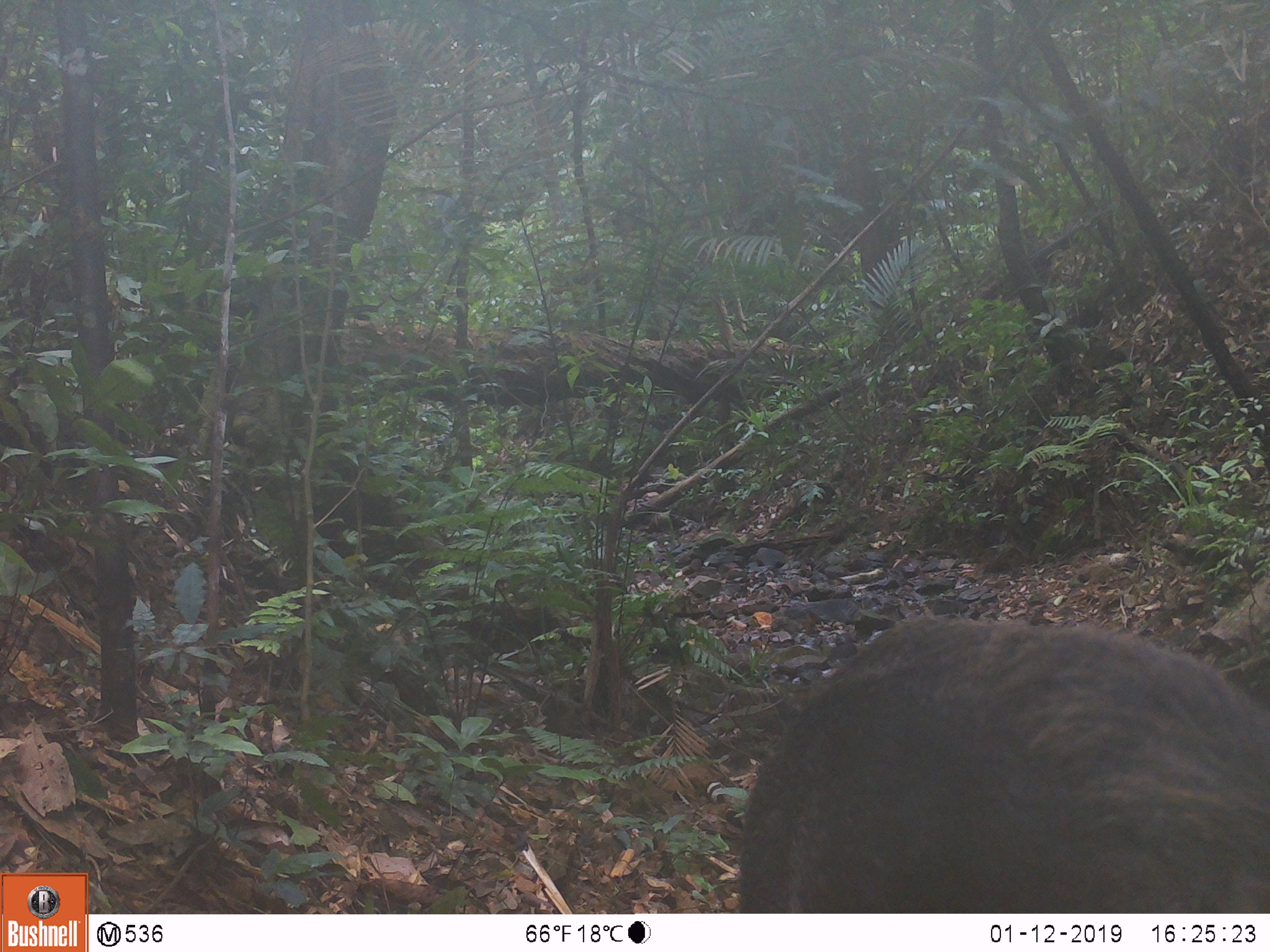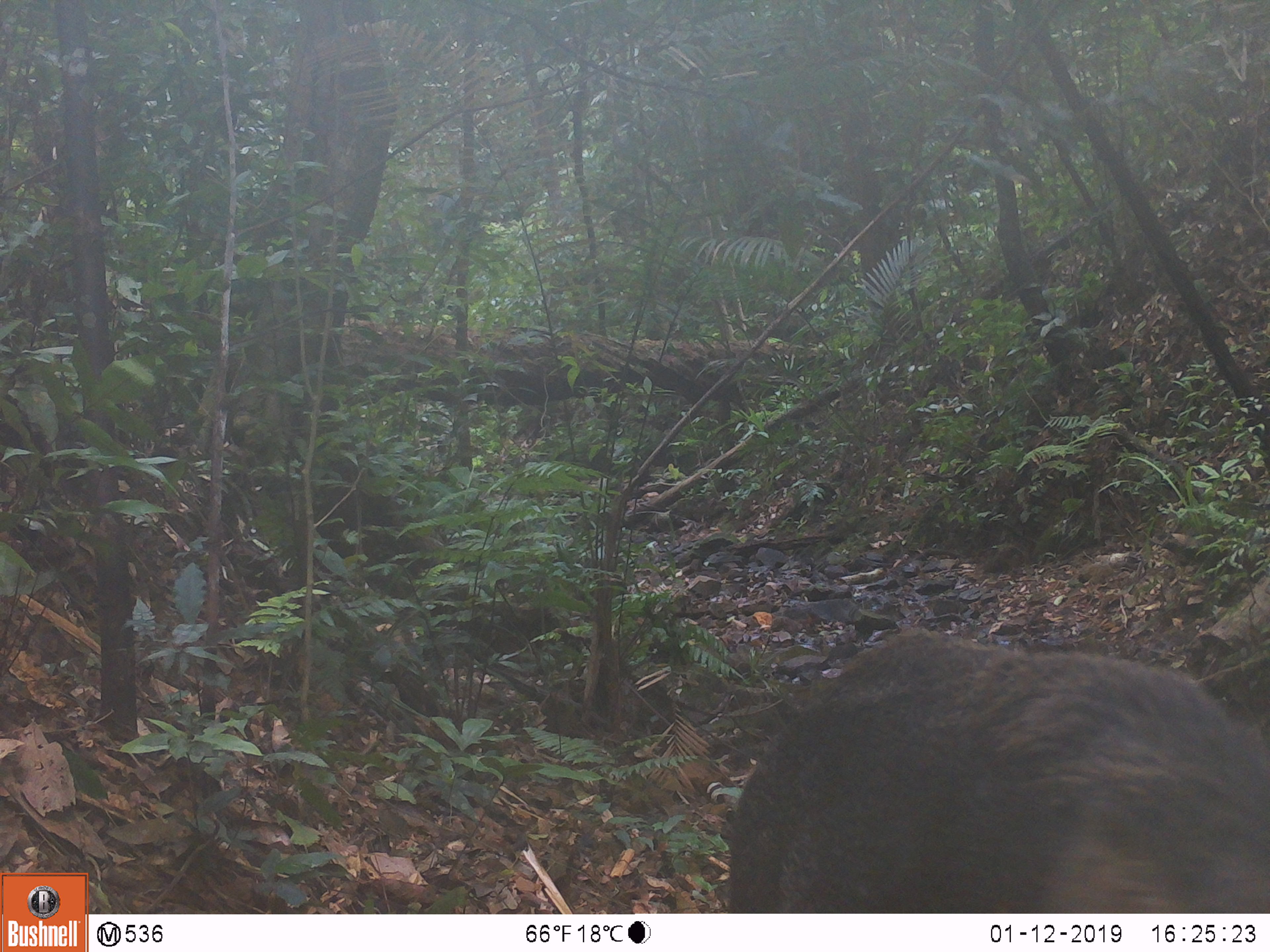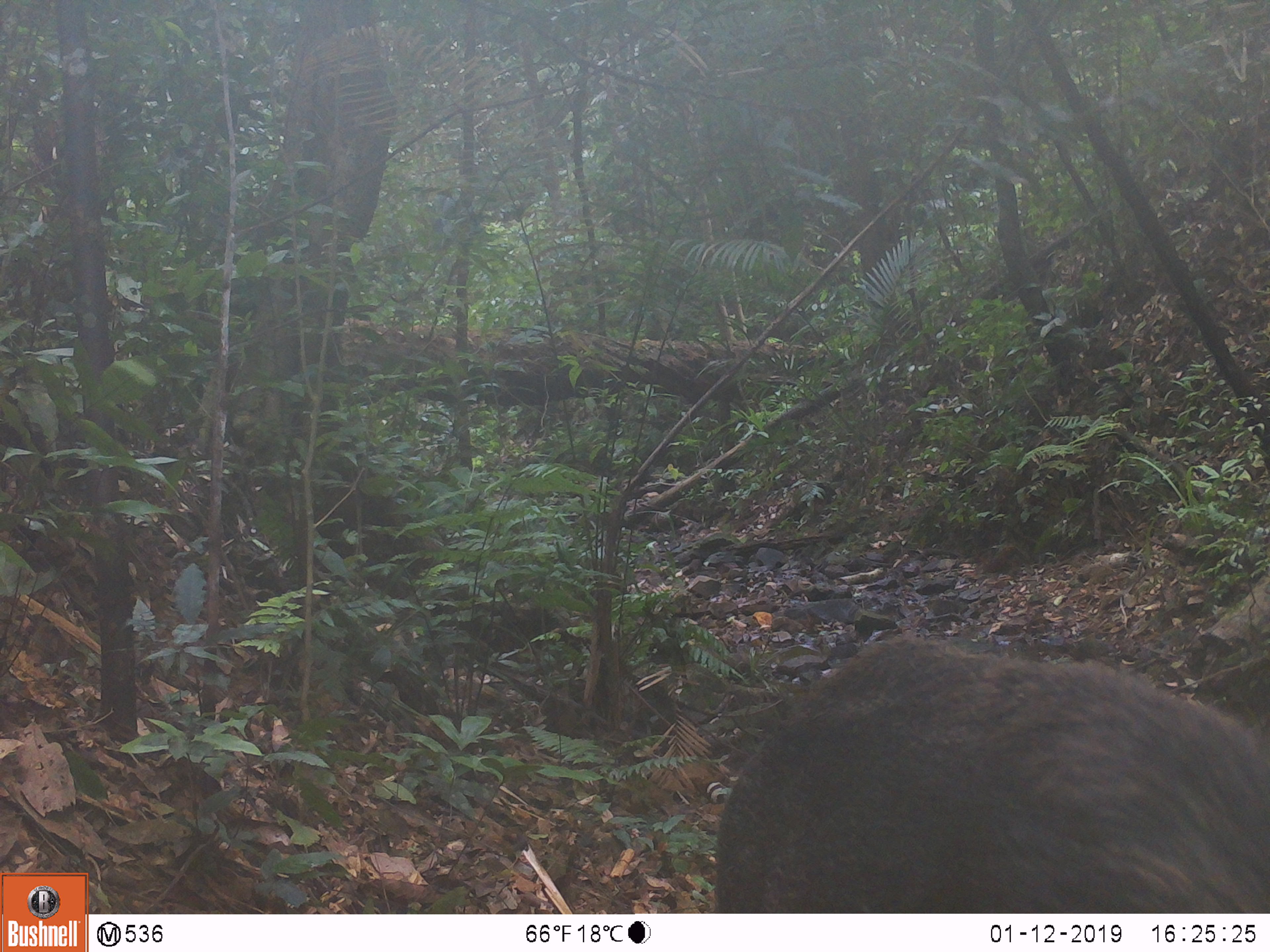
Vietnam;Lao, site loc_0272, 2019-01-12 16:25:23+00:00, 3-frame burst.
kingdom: Animalia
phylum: Chordata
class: Mammalia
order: Artiodactyla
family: Suidae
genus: Sus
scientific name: Sus scrofa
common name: eurasian wild pig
Eurasian wild pig (Sus scrofa). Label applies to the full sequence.